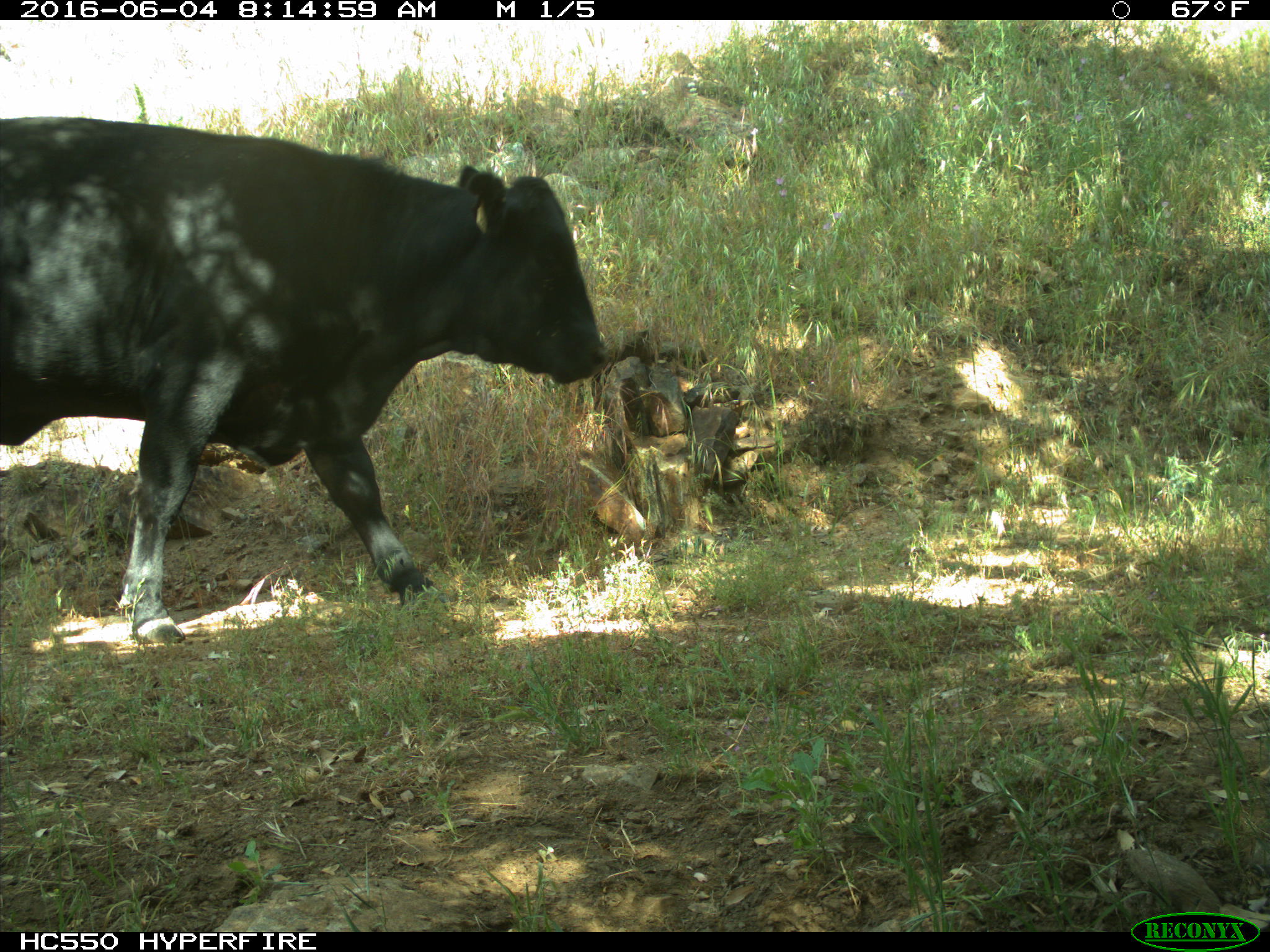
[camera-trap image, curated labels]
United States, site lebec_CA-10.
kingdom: Animalia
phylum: Chordata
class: Mammalia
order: Artiodactyla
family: Bovidae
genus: Bos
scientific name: Bos taurus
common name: domestic cow